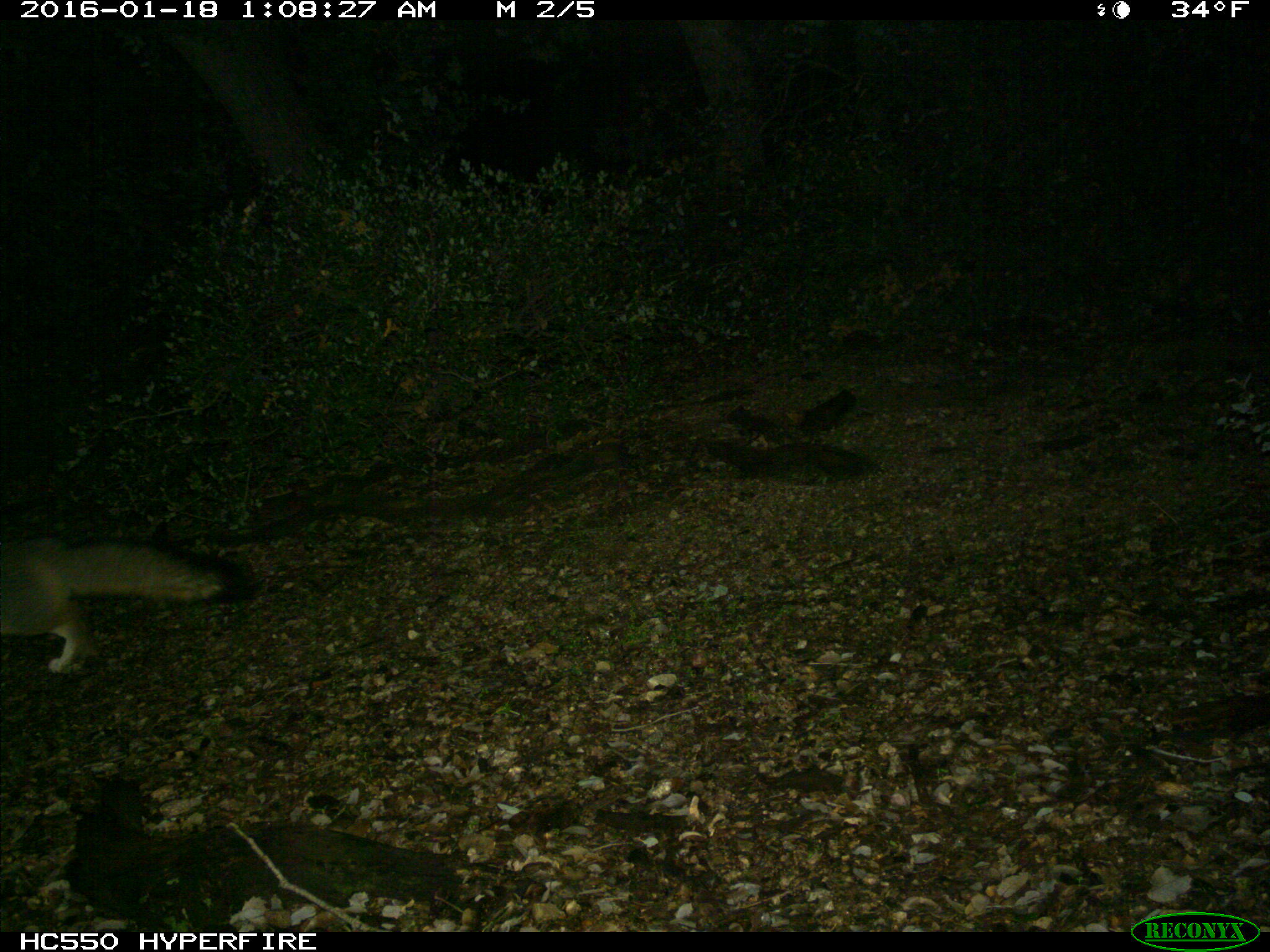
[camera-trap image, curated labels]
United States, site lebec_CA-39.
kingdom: Animalia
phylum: Chordata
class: Mammalia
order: Carnivora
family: Canidae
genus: Urocyon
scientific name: Urocyon cinereoargenteus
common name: gray fox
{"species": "Urocyon cinereoargenteus (gray fox)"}